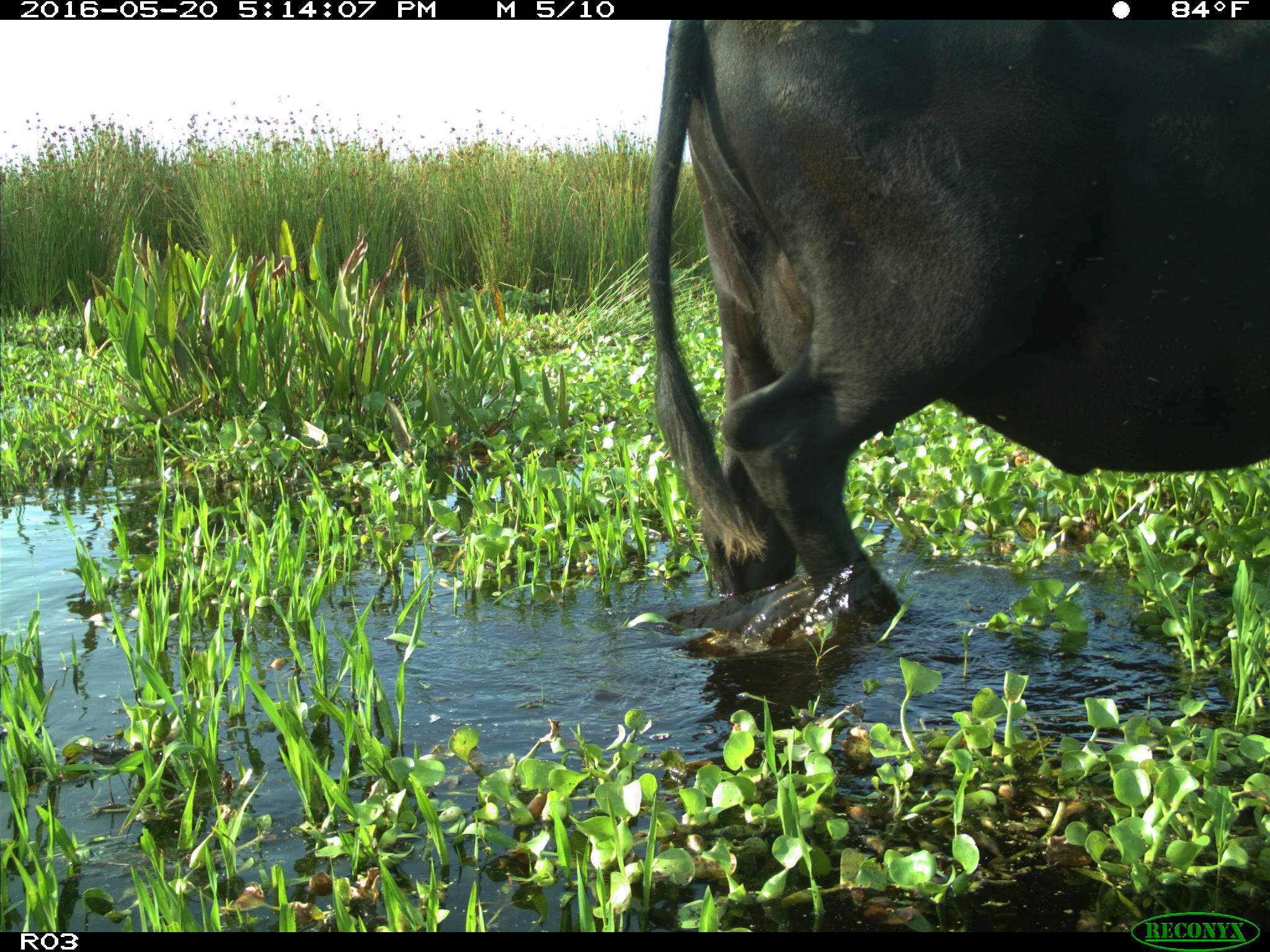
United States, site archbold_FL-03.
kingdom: Animalia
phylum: Chordata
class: Mammalia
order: Artiodactyla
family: Bovidae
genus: Bos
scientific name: Bos taurus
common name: domestic cow